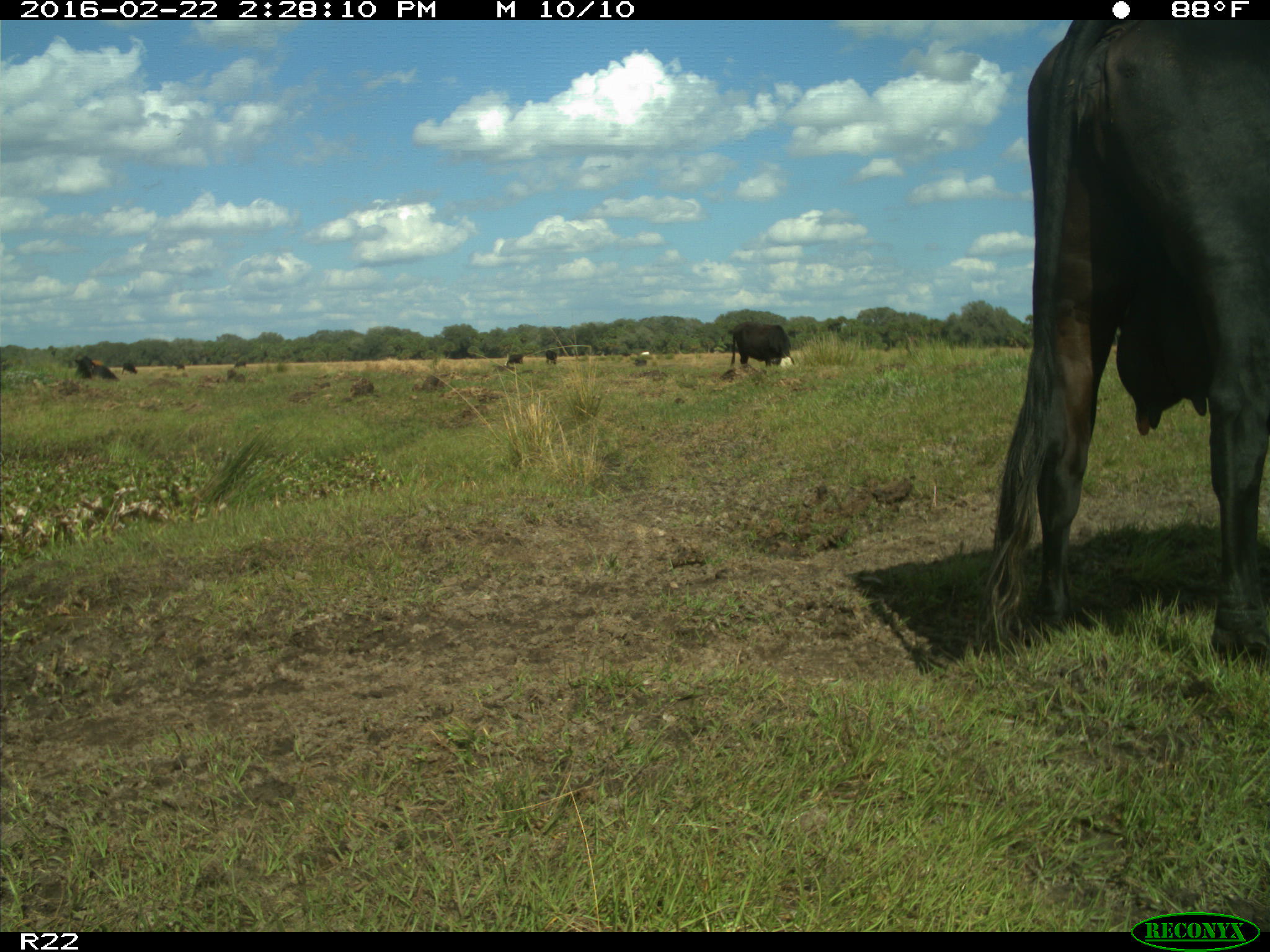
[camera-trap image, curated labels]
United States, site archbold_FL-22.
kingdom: Animalia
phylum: Chordata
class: Mammalia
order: Artiodactyla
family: Bovidae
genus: Bos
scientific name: Bos taurus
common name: domestic cow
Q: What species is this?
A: Bos taurus (domestic cow).